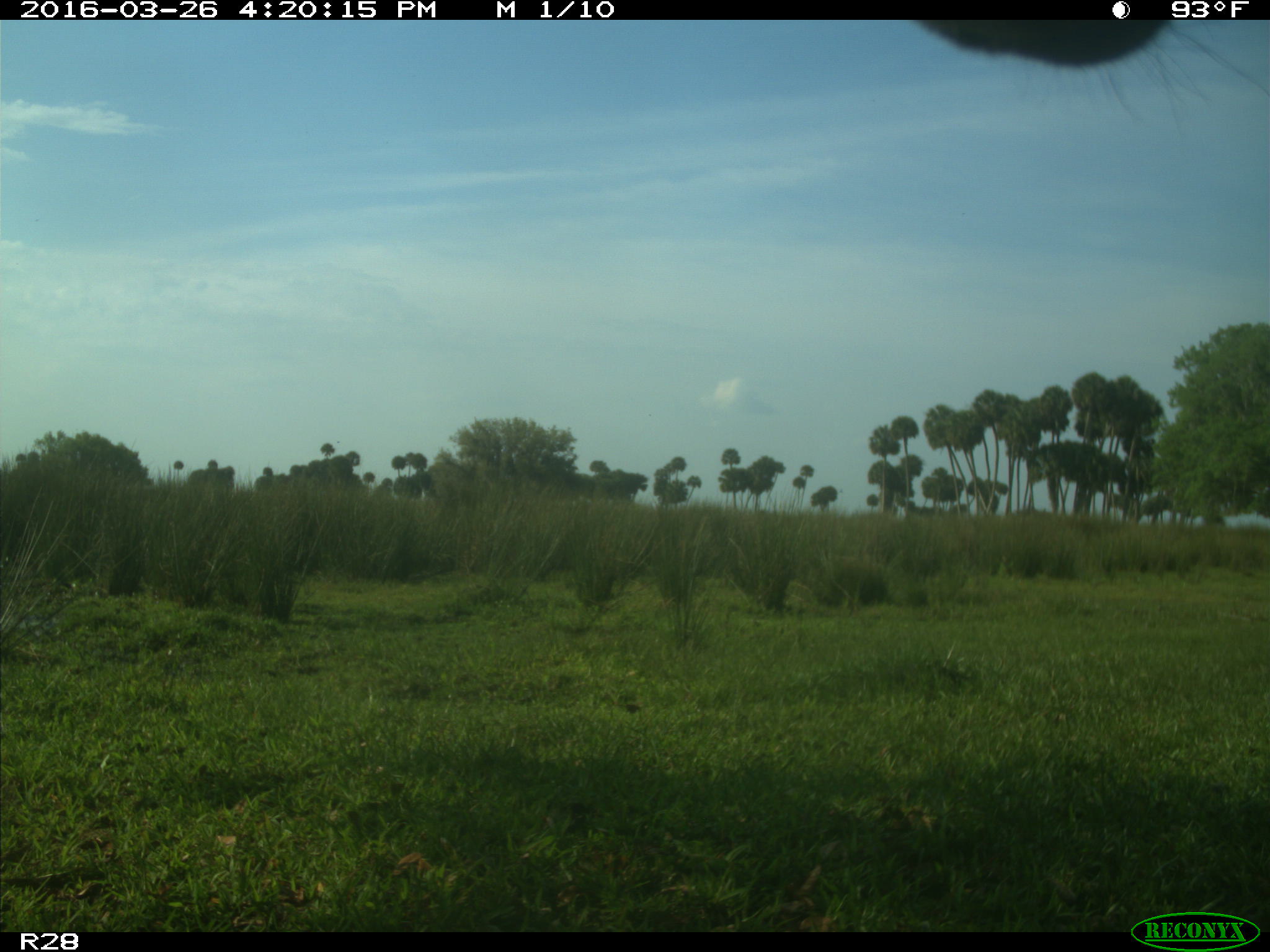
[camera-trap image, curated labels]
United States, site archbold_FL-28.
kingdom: Animalia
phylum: Chordata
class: Mammalia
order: Artiodactyla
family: Bovidae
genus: Bos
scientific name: Bos taurus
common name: domestic cow